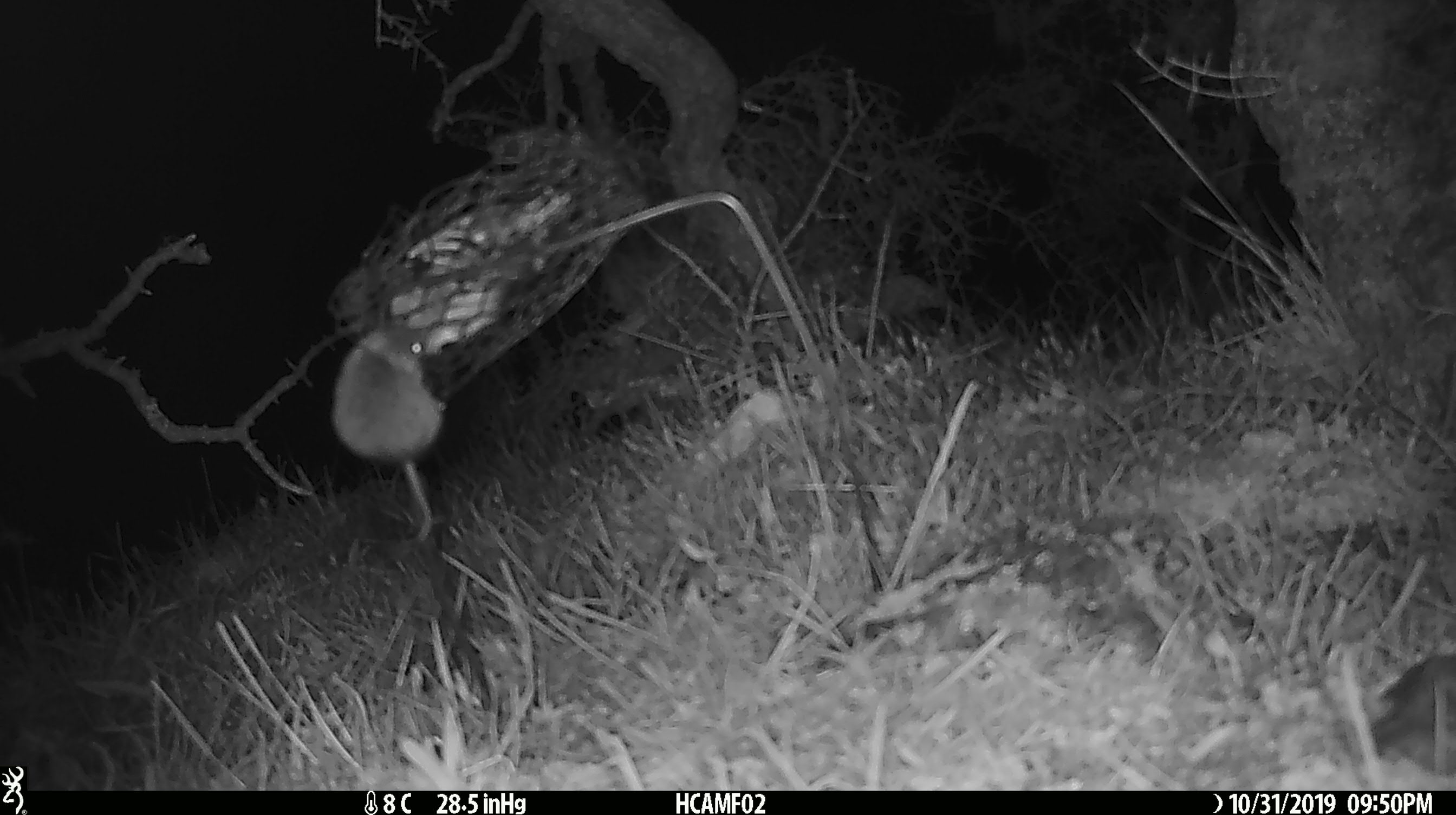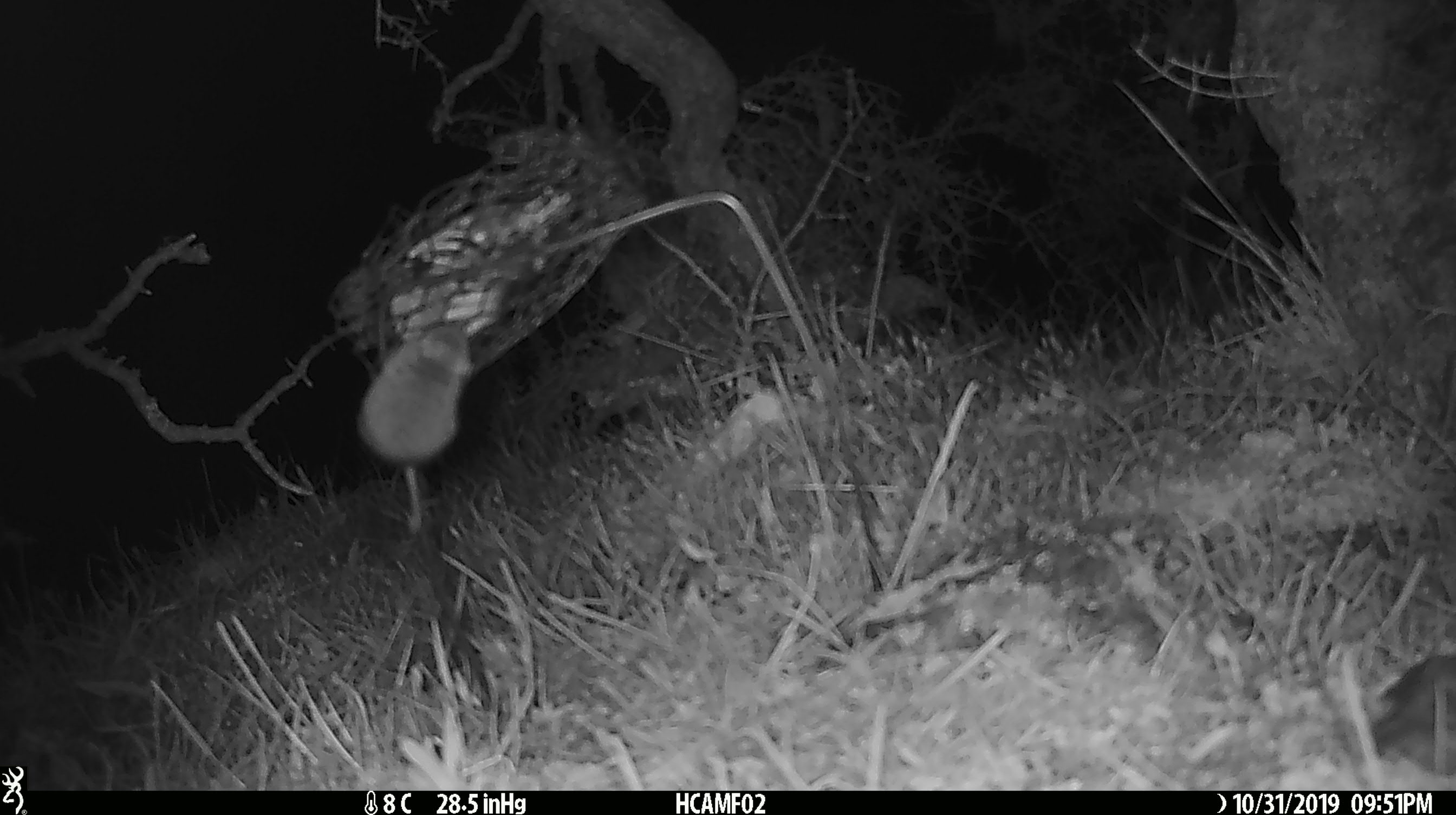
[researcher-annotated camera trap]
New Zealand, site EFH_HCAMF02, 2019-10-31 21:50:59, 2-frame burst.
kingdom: Animalia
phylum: Chordata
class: Mammalia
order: Rodentia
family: Muridae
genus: Mus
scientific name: Mus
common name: mouse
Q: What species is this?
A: Mouse (Mus).